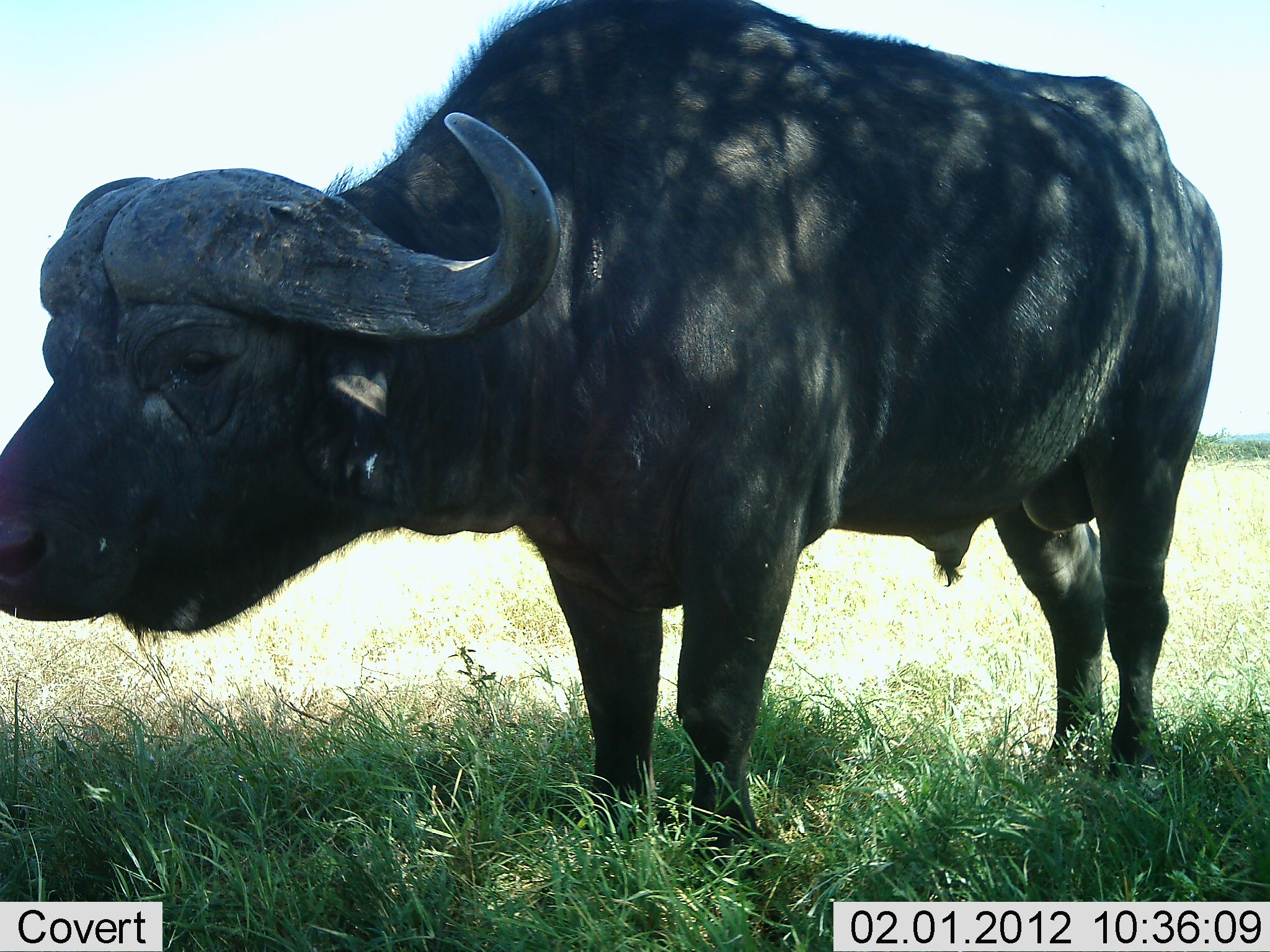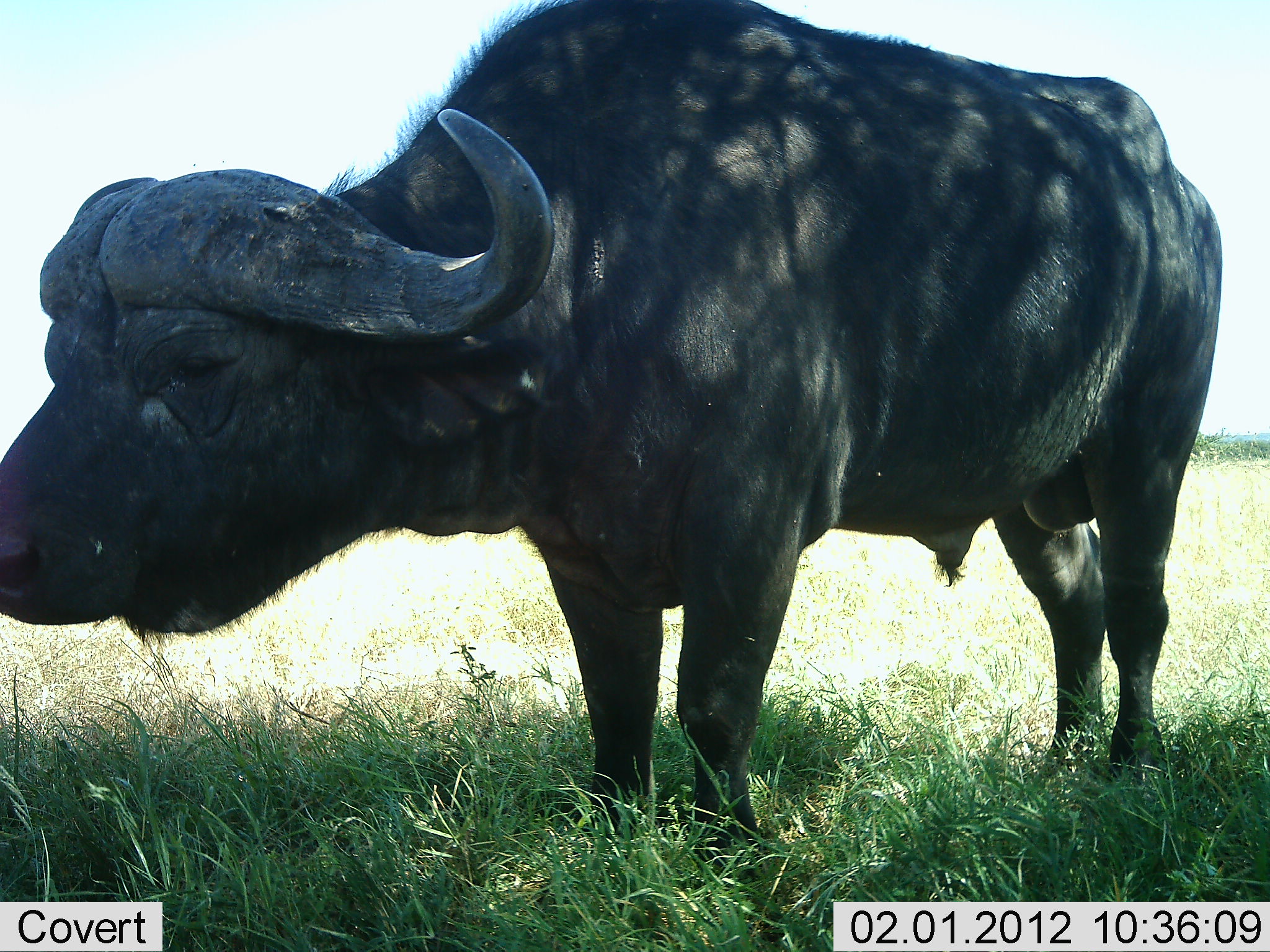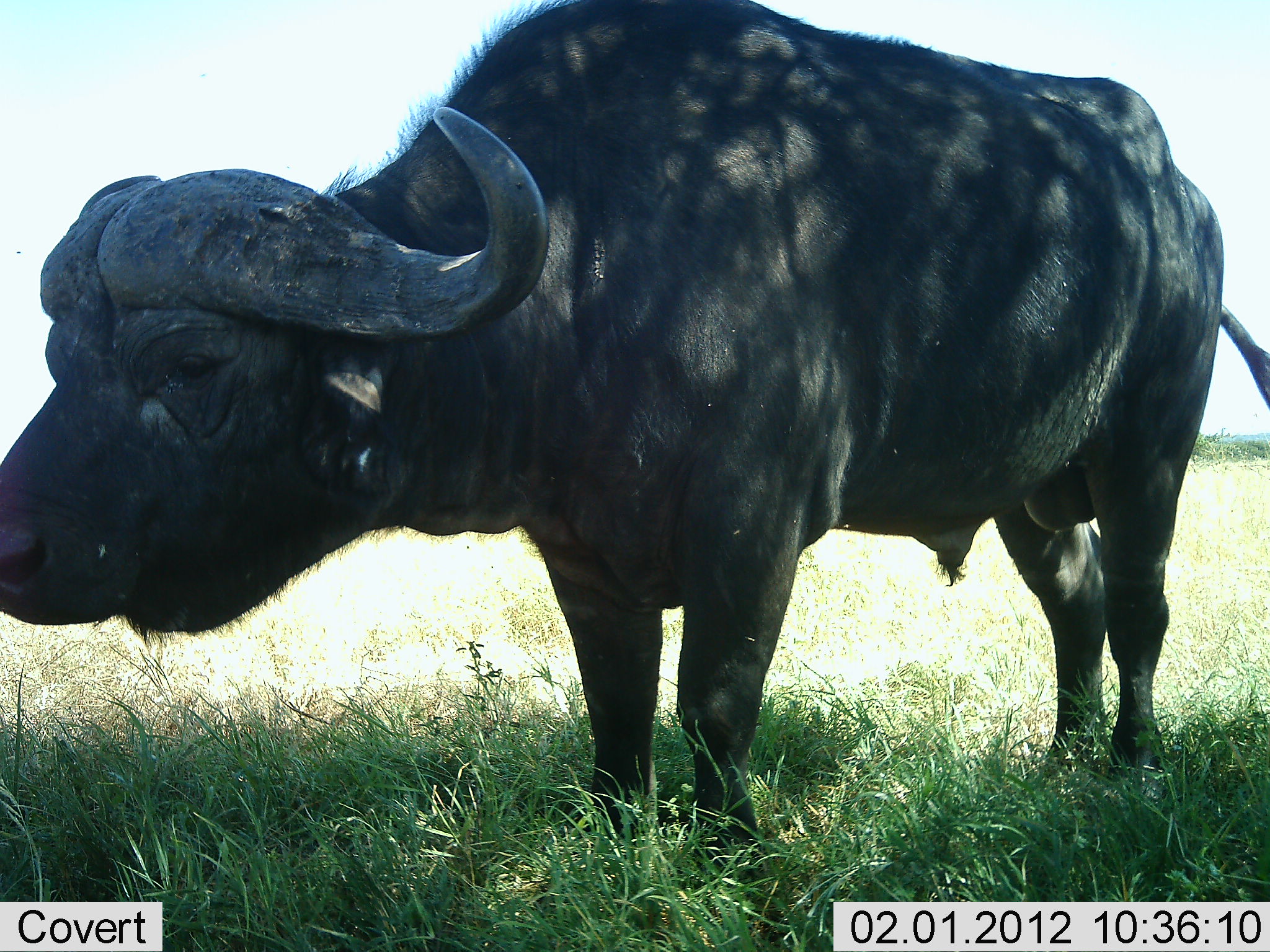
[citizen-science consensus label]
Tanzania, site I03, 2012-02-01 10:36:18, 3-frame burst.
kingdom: Animalia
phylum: Chordata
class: Mammalia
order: Artiodactyla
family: Bovidae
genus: Syncerus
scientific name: Syncerus caffer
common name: cape buffalo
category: buffalo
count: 1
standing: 95%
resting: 5%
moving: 0%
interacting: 0%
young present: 0%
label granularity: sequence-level